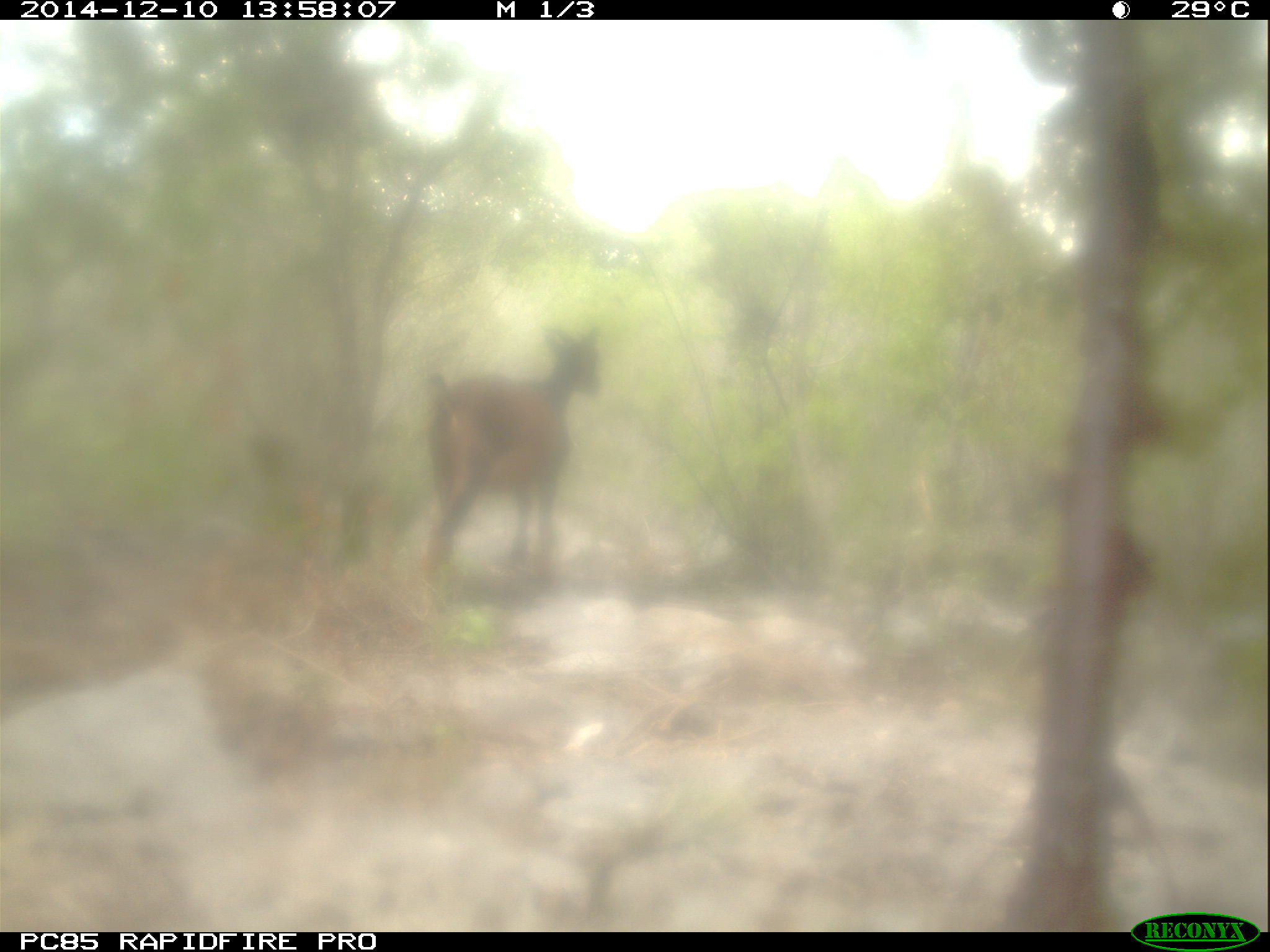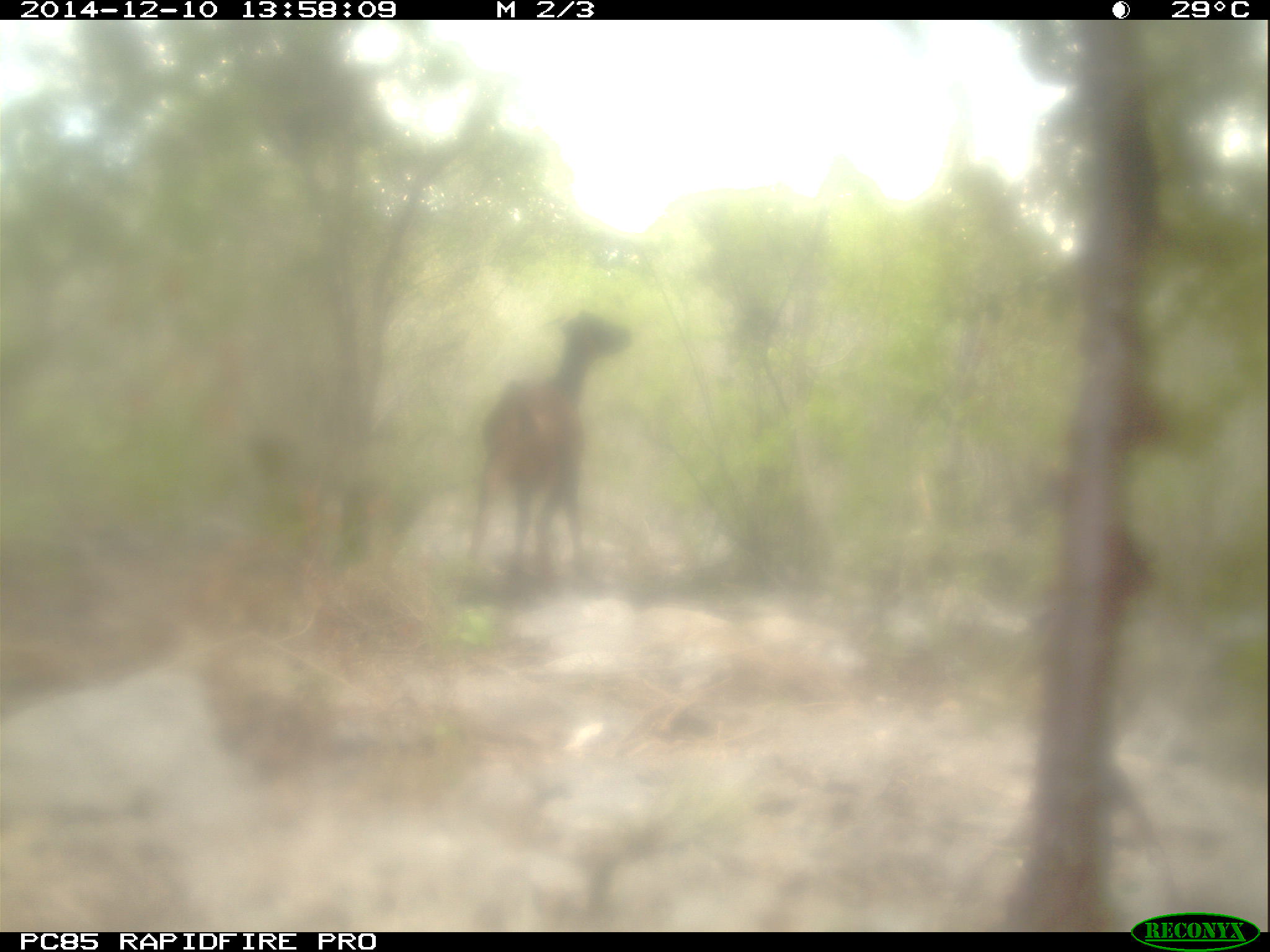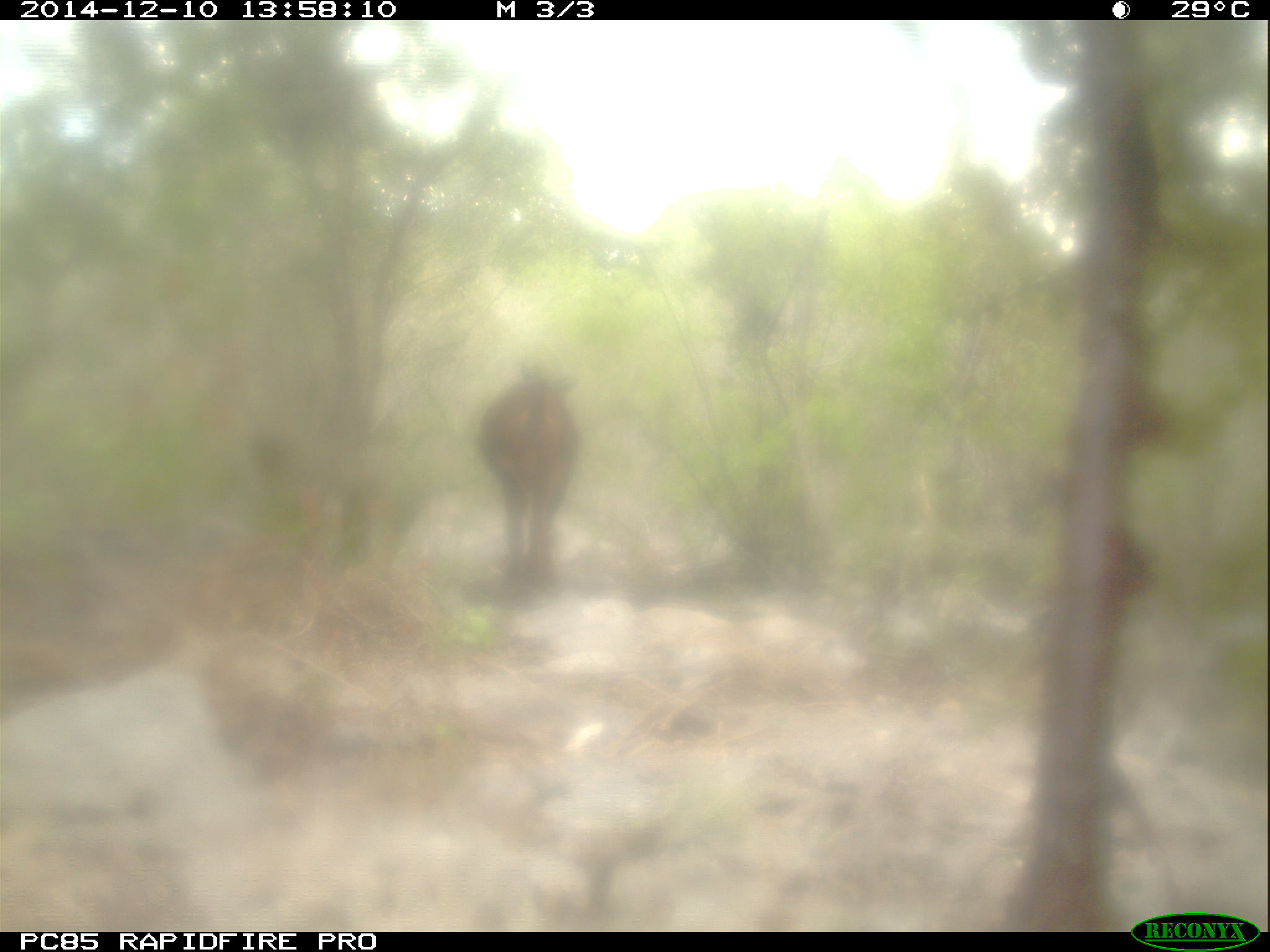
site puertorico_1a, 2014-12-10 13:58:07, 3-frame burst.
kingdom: Animalia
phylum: Chordata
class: Mammalia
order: Artiodactyla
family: Bovidae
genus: Capra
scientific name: Capra hircus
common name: goat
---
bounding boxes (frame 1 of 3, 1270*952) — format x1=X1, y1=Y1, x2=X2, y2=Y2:
goat: x1=419, y1=321, x2=603, y2=587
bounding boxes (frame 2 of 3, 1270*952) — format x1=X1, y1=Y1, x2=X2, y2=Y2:
goat: x1=463, y1=307, x2=629, y2=587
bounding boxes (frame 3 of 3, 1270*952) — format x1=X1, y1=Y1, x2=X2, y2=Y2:
goat: x1=476, y1=371, x2=577, y2=588